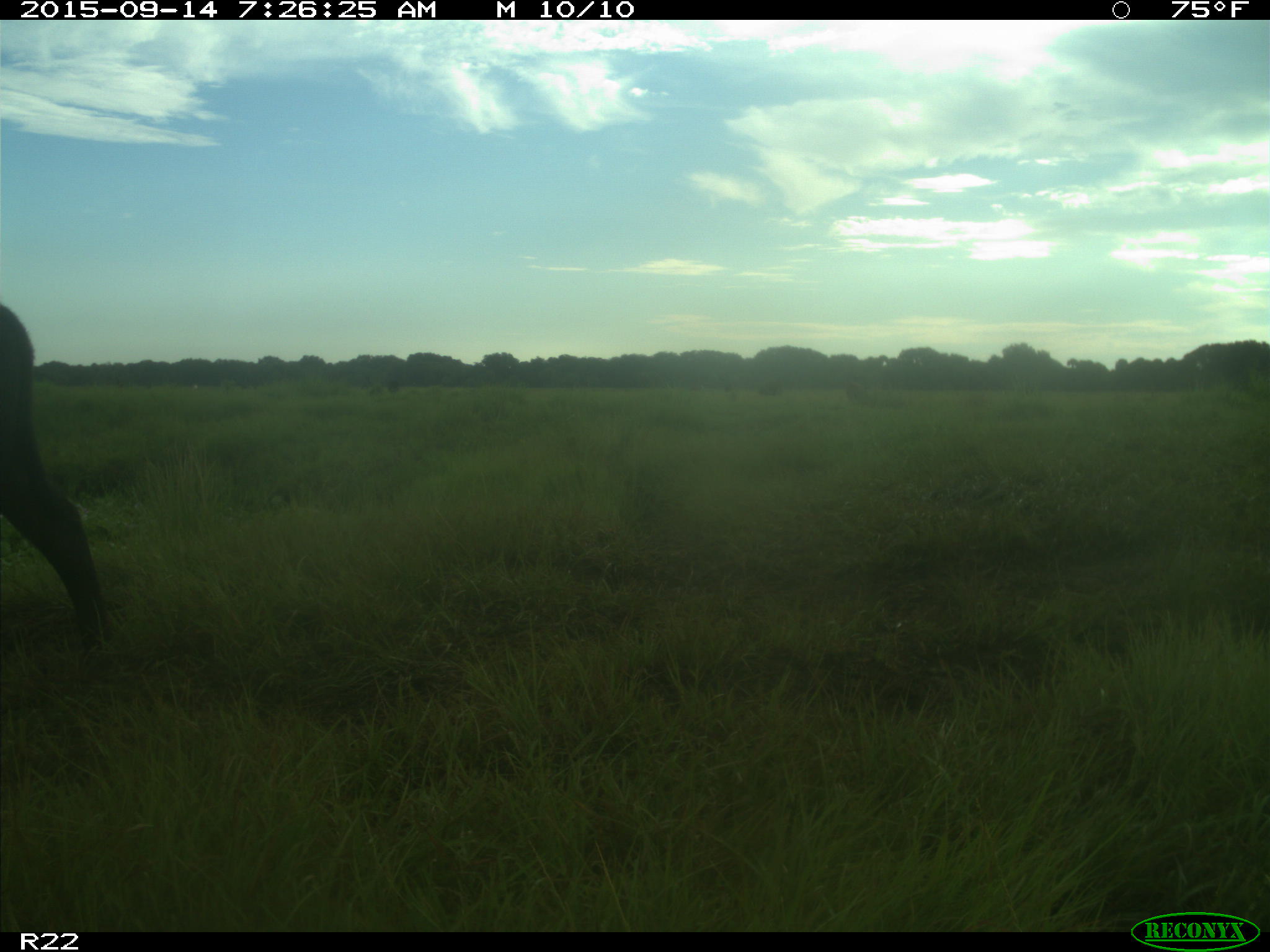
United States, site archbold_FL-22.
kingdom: Animalia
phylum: Chordata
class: Mammalia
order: Artiodactyla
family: Bovidae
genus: Bos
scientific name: Bos taurus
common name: domestic cow